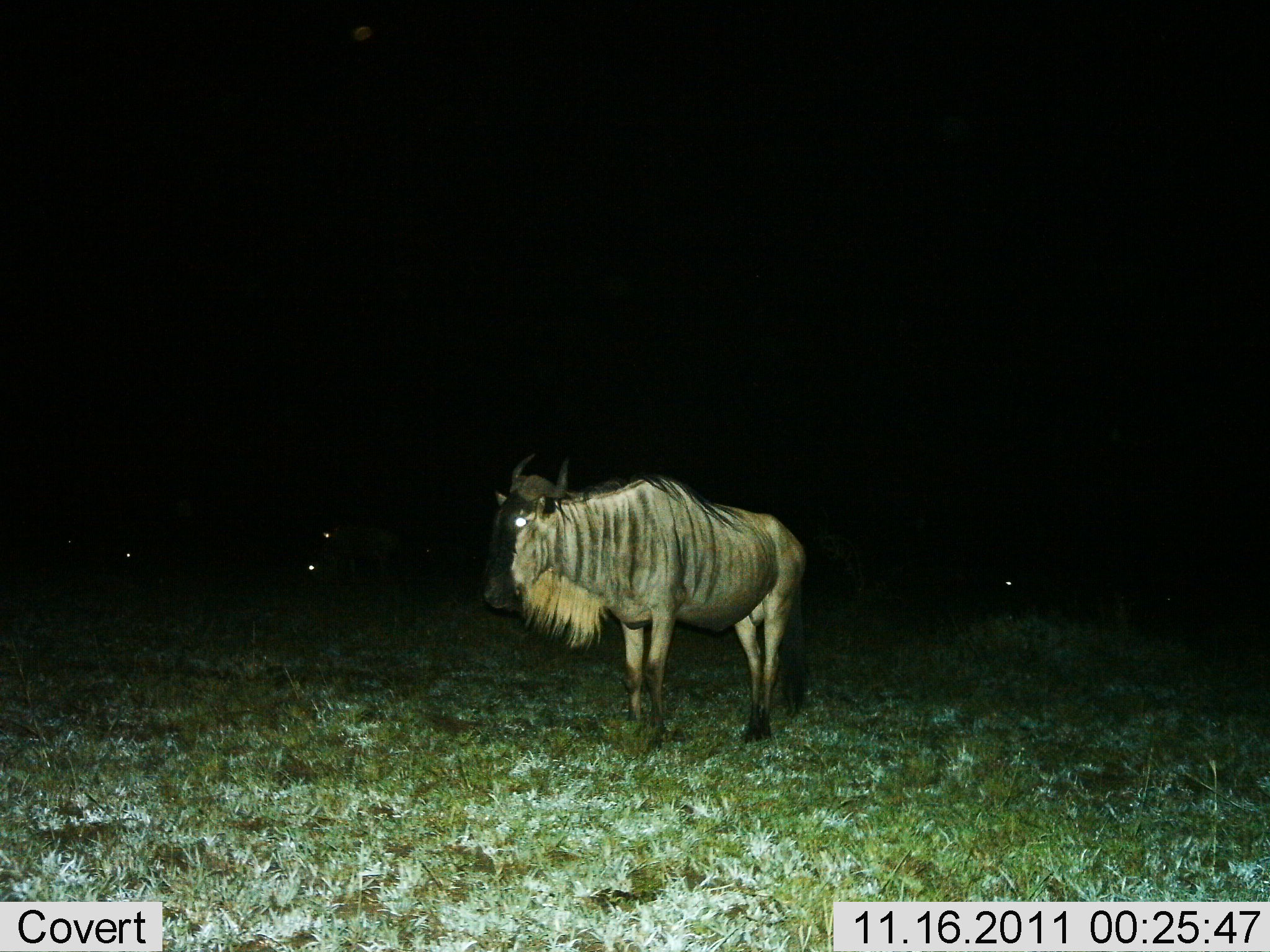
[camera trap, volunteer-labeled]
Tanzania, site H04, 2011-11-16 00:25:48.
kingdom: Animalia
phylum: Chordata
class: Mammalia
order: Artiodactyla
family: Bovidae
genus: Connochaetes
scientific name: Connochaetes taurinus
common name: blue wildebeest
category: wildebeest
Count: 1.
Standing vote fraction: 100%.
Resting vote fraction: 0%.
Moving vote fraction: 0%.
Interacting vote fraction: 0%.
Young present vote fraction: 0%.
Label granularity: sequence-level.